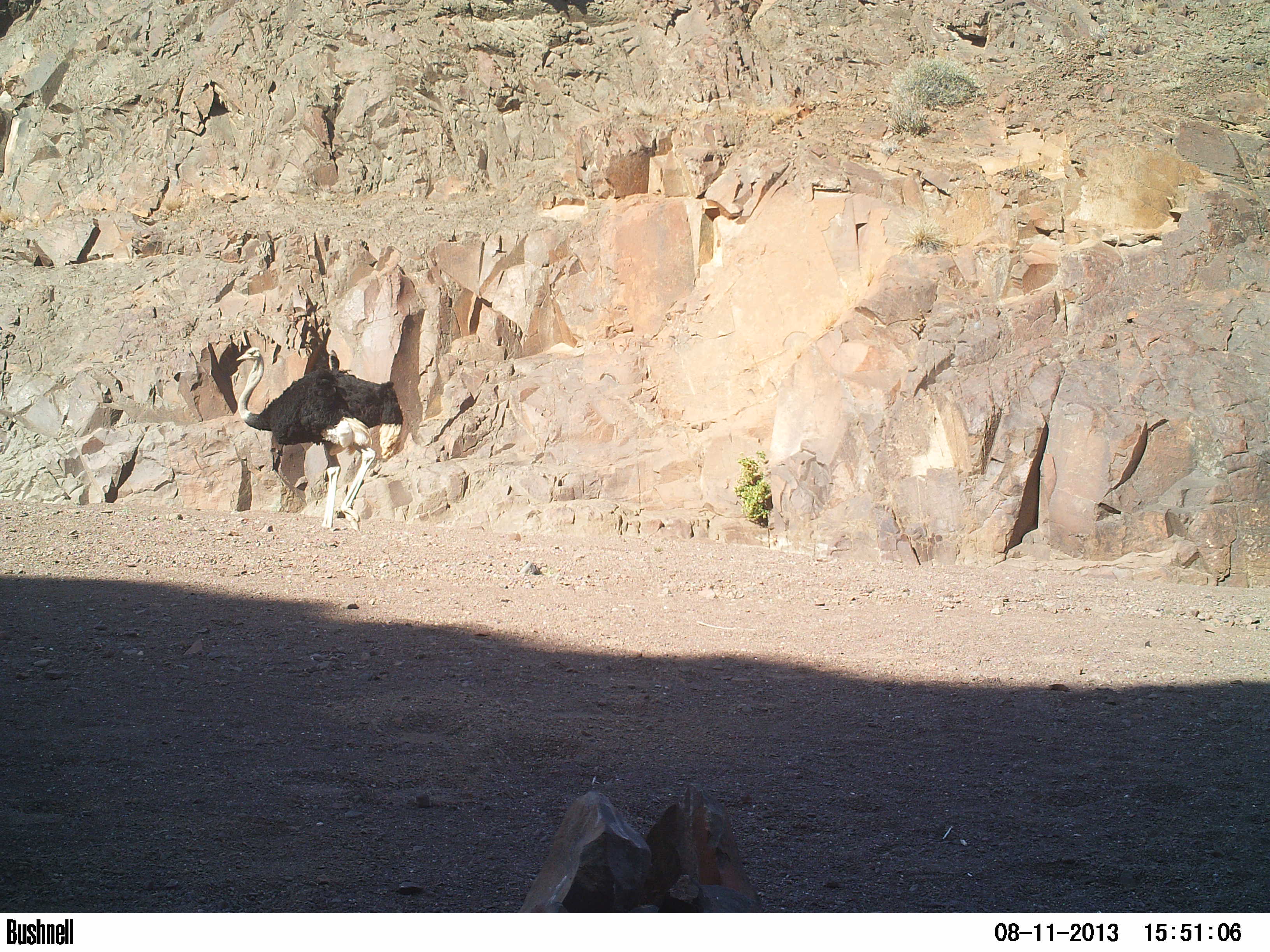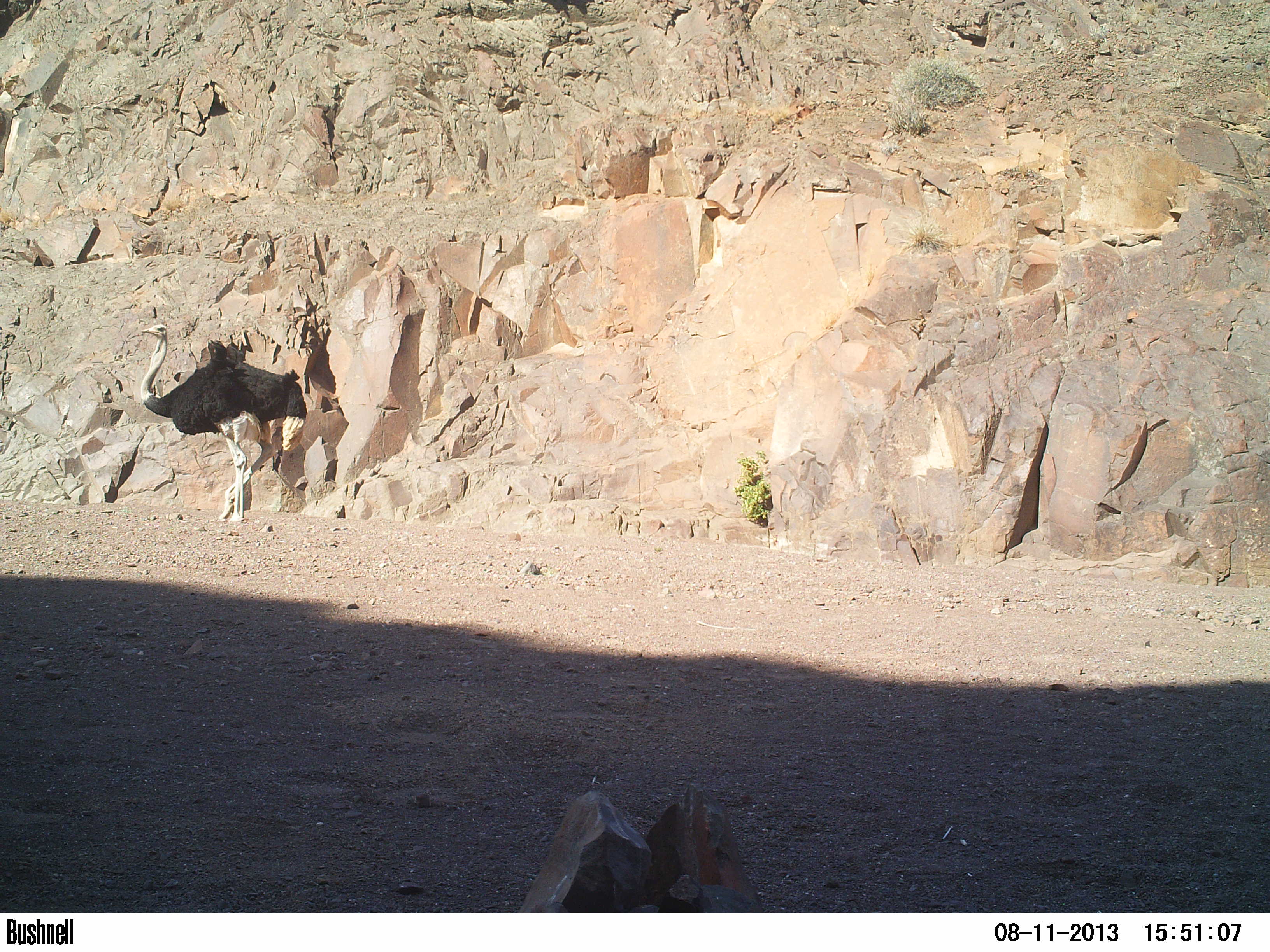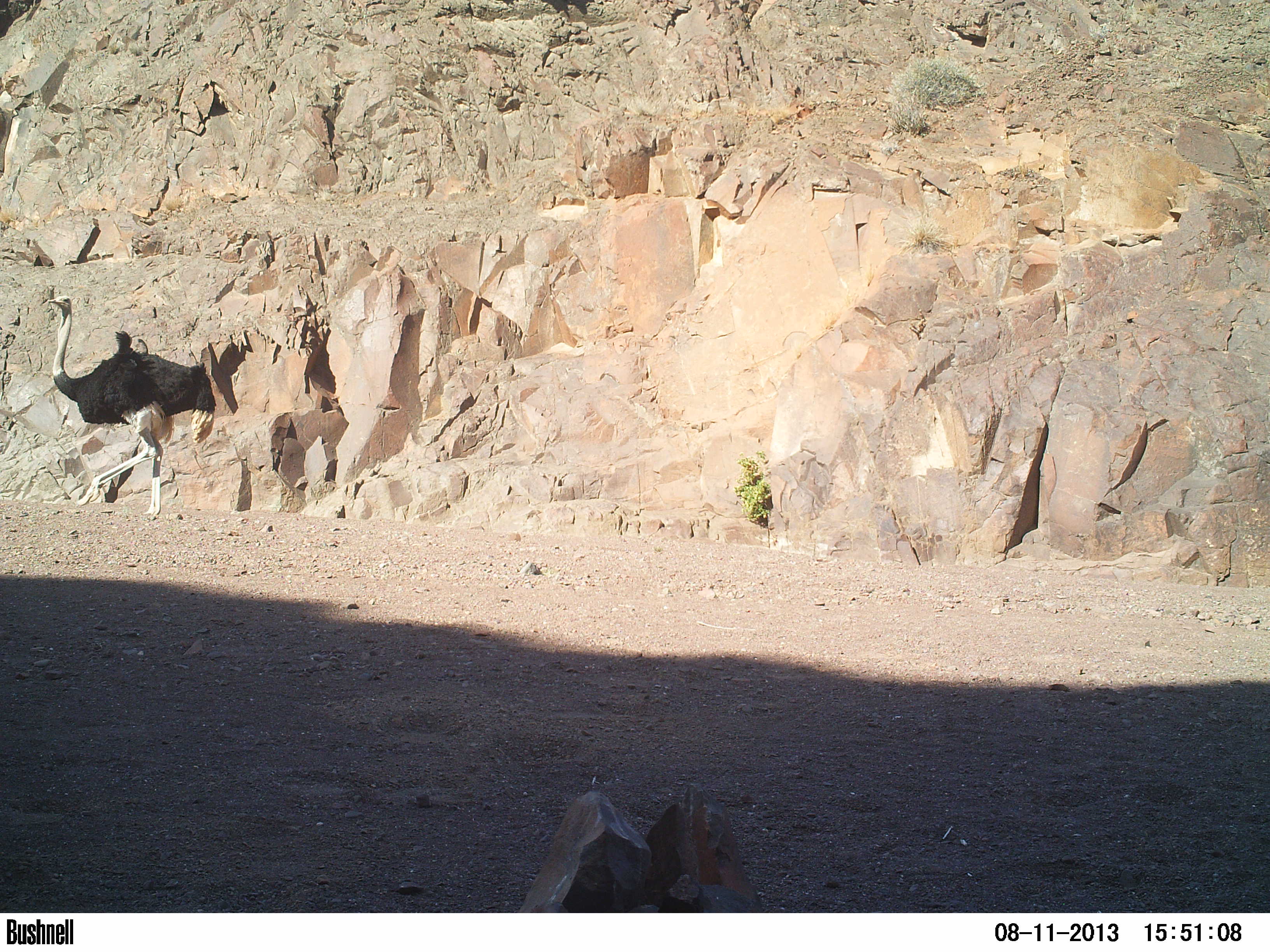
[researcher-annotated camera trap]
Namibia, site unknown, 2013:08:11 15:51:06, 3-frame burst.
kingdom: Animalia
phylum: Chordata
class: Aves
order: Struthioniformes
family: Struthionidae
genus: Struthio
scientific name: Struthio camelus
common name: common ostrich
Struthio camelus (common ostrich).